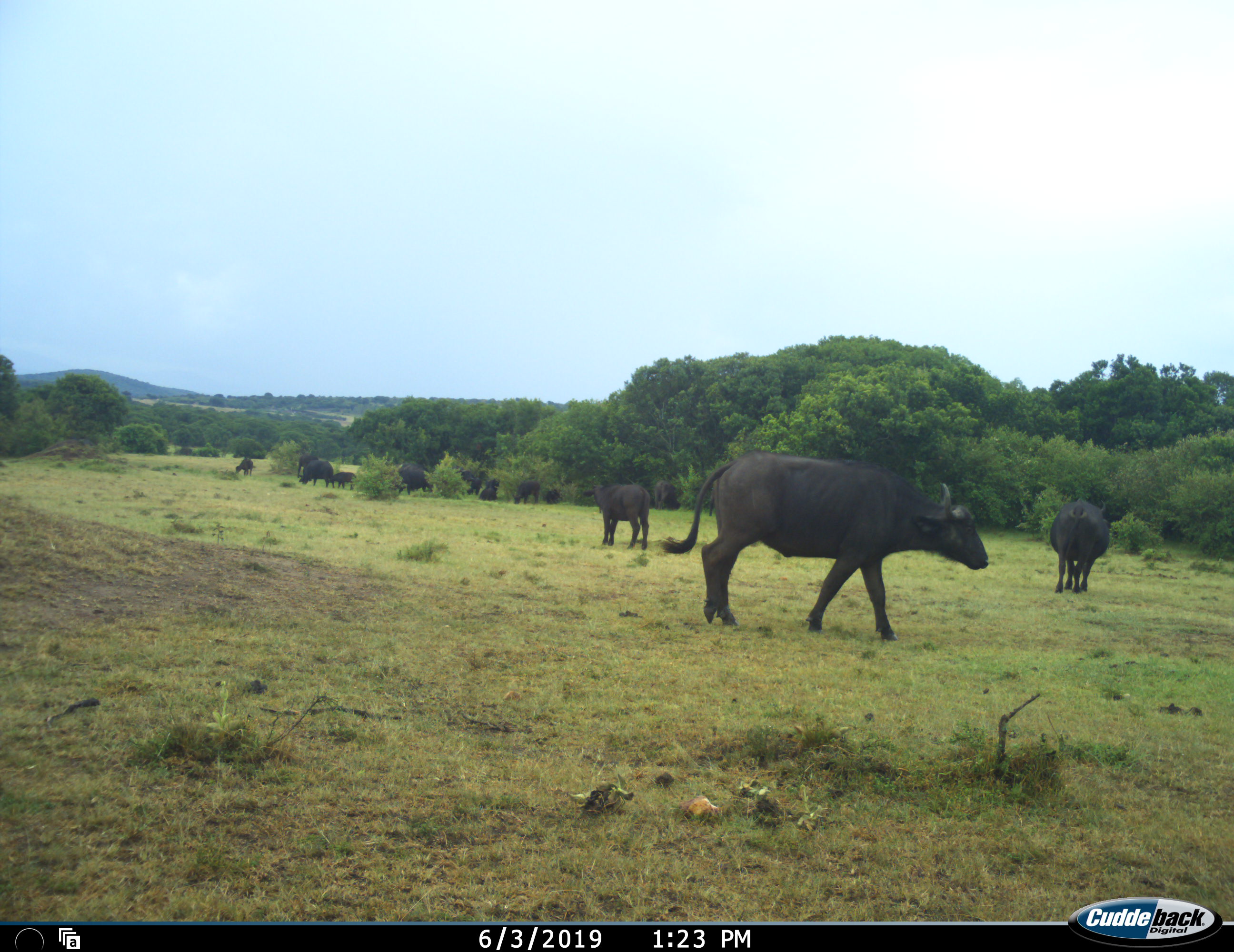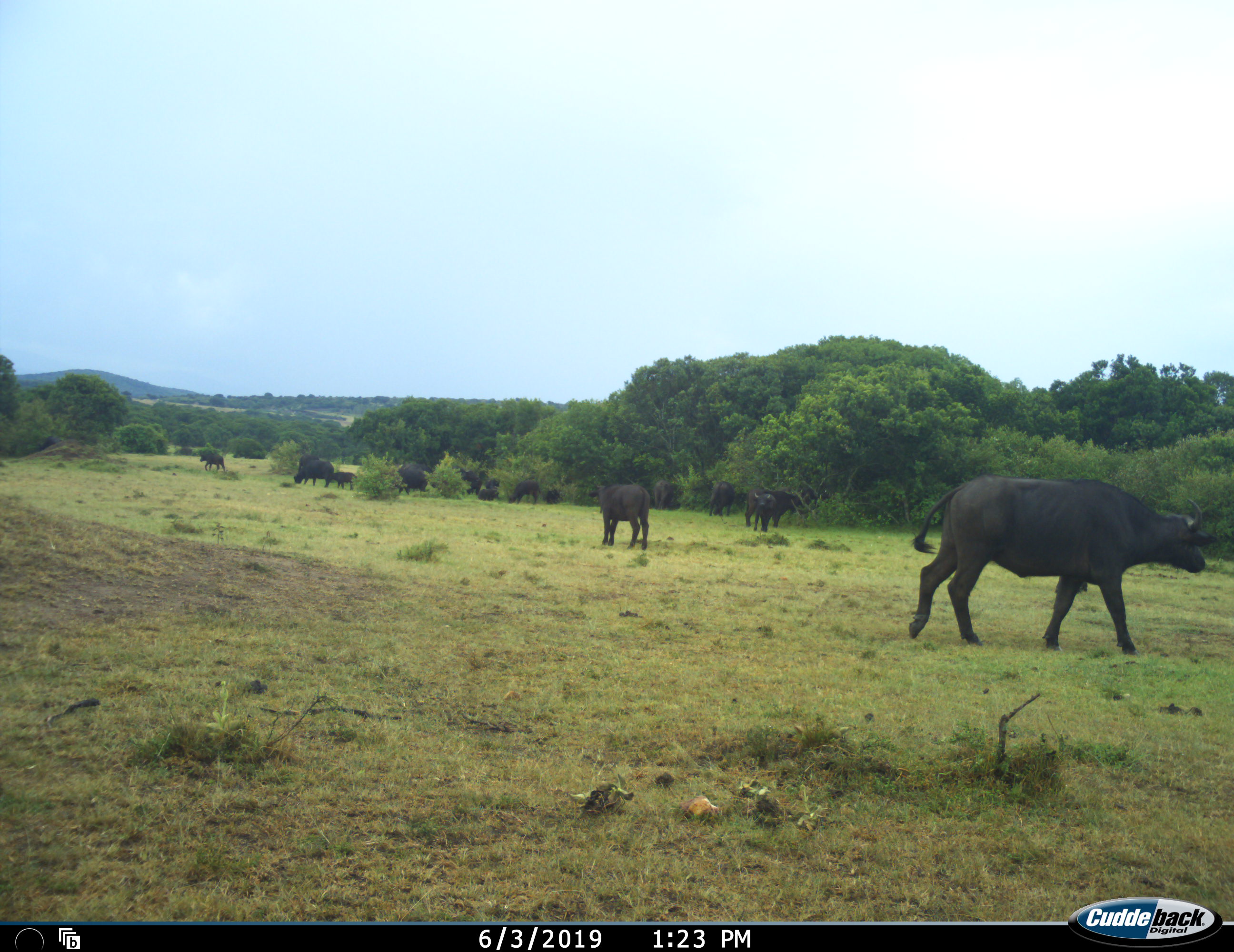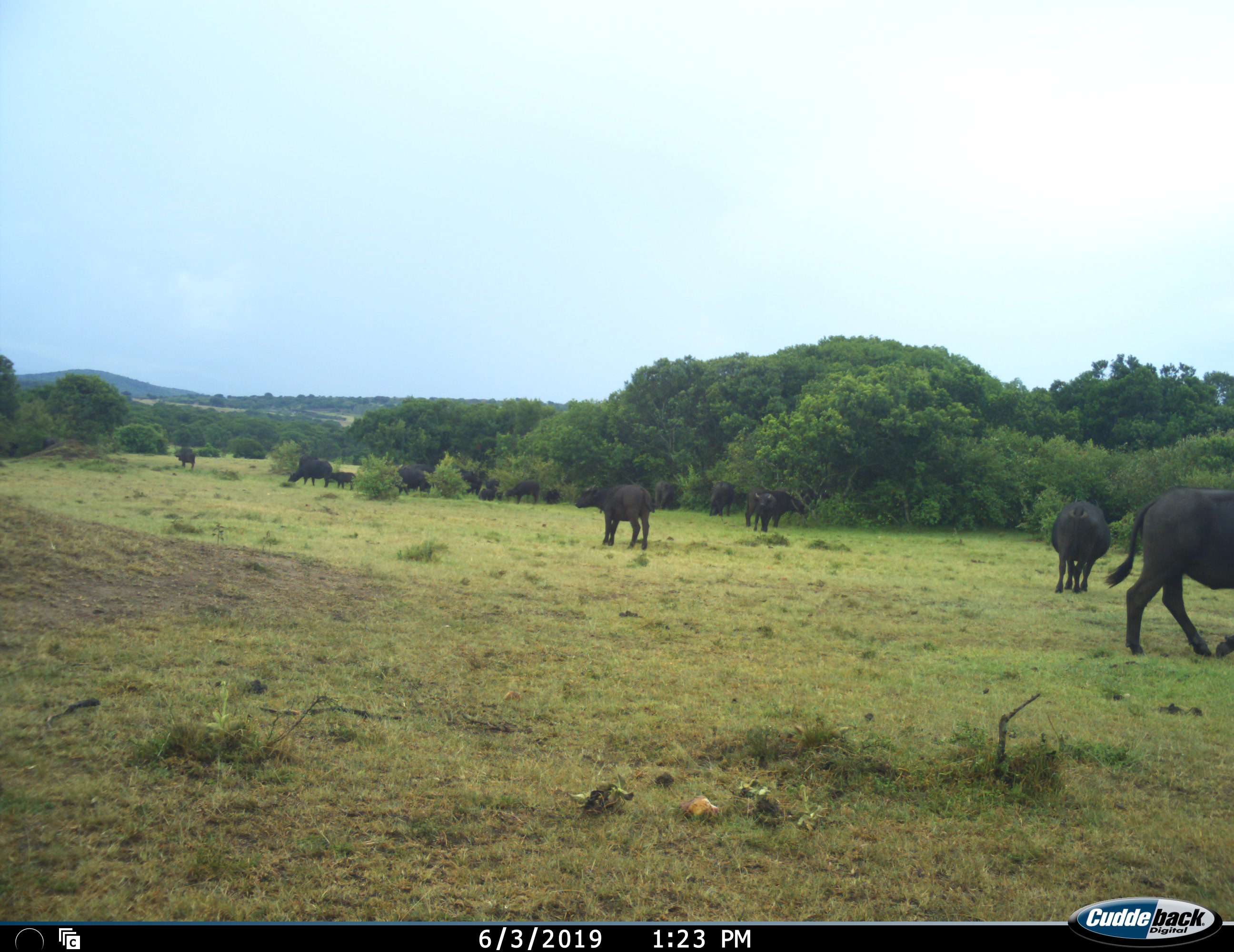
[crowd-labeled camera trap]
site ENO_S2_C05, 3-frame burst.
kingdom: Animalia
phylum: Chordata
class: Mammalia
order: Artiodactyla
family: Bovidae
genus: Syncerus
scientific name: Syncerus caffer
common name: african buffalo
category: buffalo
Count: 11-50.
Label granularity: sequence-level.